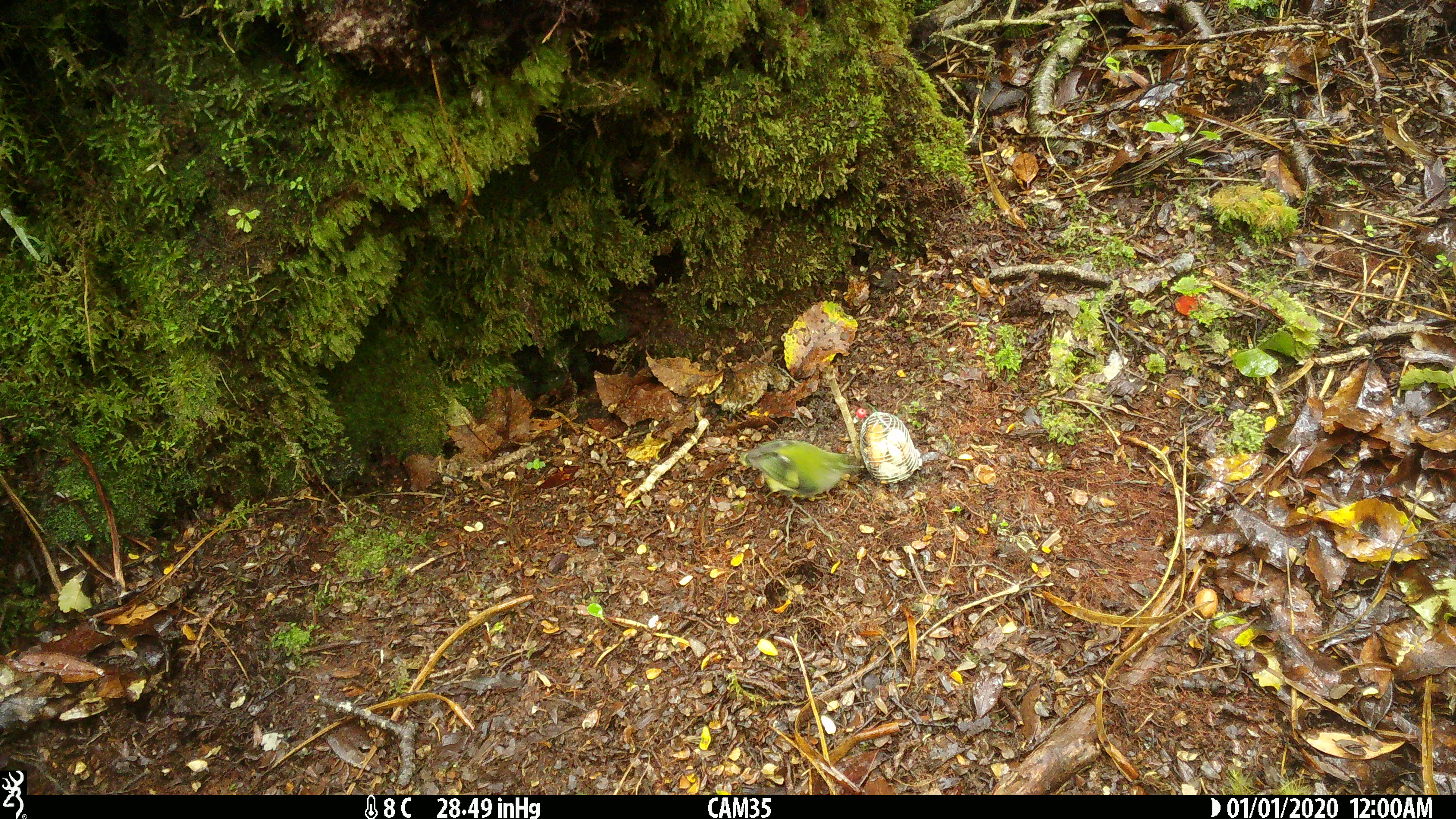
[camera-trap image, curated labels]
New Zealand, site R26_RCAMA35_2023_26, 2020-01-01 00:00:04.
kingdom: Animalia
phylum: Chordata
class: Aves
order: Passeriformes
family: Acanthisittidae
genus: Acanthisitta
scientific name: Acanthisitta chloris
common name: rifleman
Rifleman (Acanthisitta chloris).